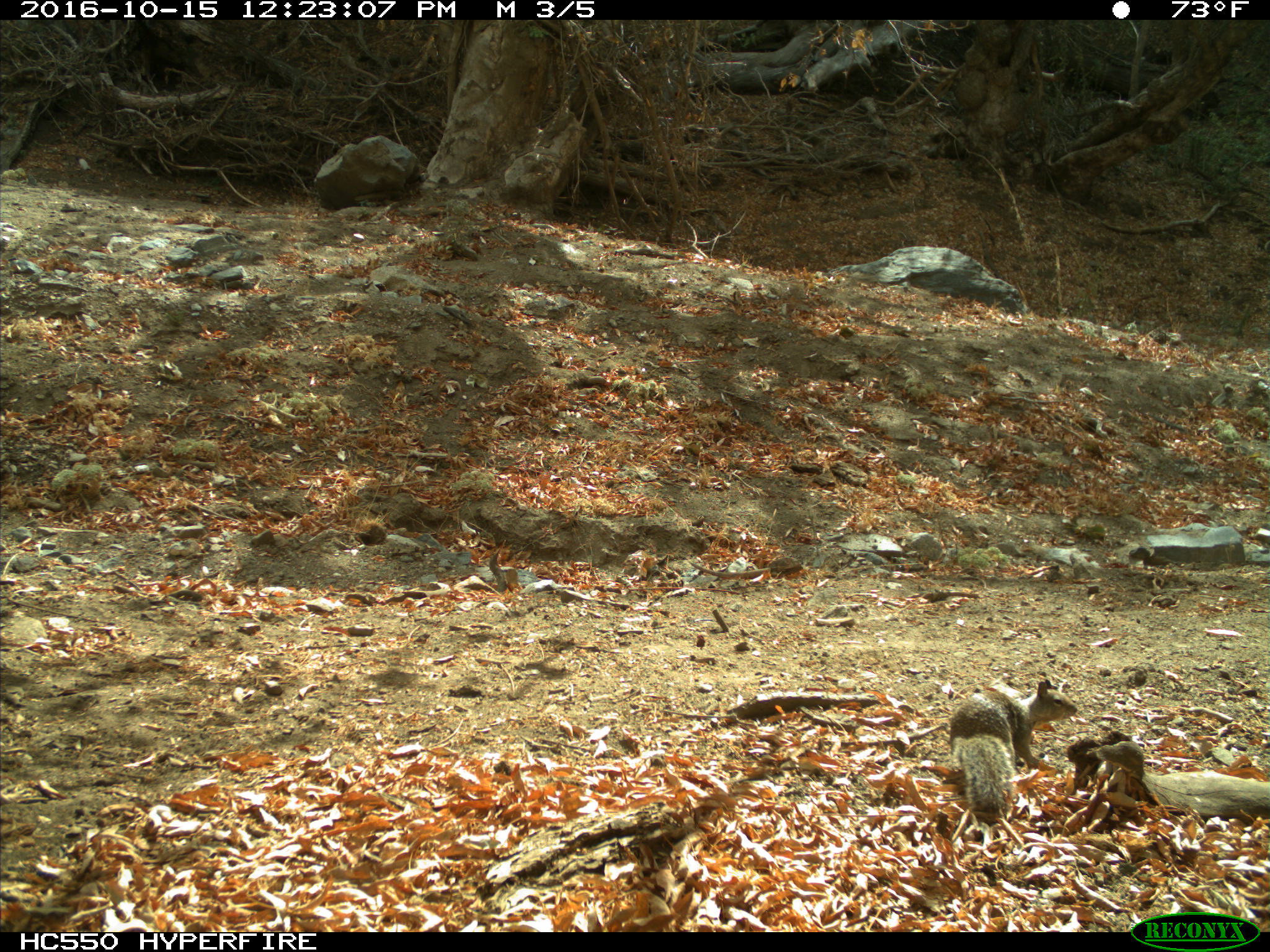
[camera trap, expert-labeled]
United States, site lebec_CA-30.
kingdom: Animalia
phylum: Chordata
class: Mammalia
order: Rodentia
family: Sciuridae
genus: Otospermophilus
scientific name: Otospermophilus beecheyi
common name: california ground squirrel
Otospermophilus beecheyi (california ground squirrel).